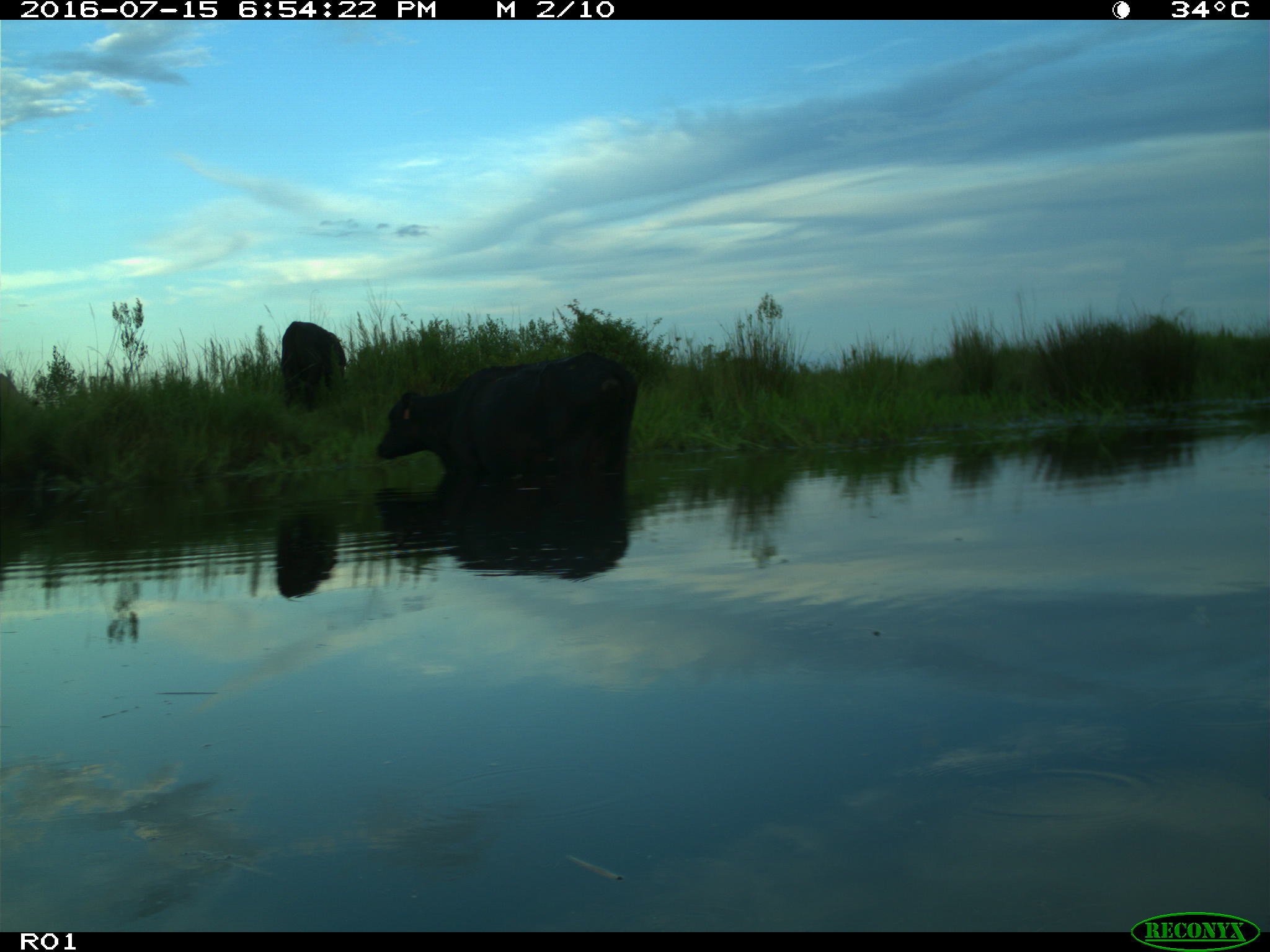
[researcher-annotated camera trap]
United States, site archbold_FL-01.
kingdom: Animalia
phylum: Chordata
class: Mammalia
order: Artiodactyla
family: Bovidae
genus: Bos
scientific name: Bos taurus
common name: domestic cow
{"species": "Bos taurus (domestic cow)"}